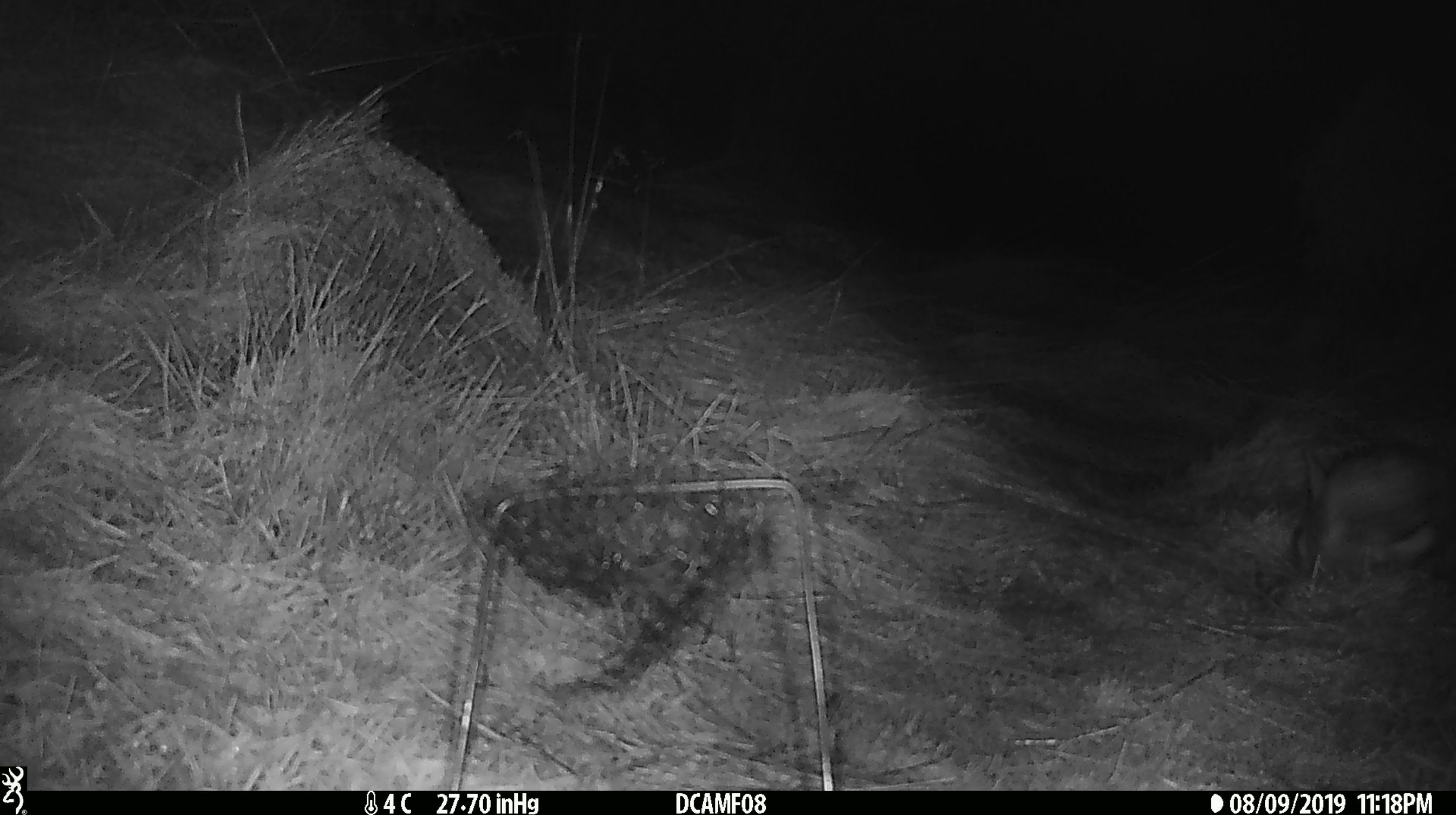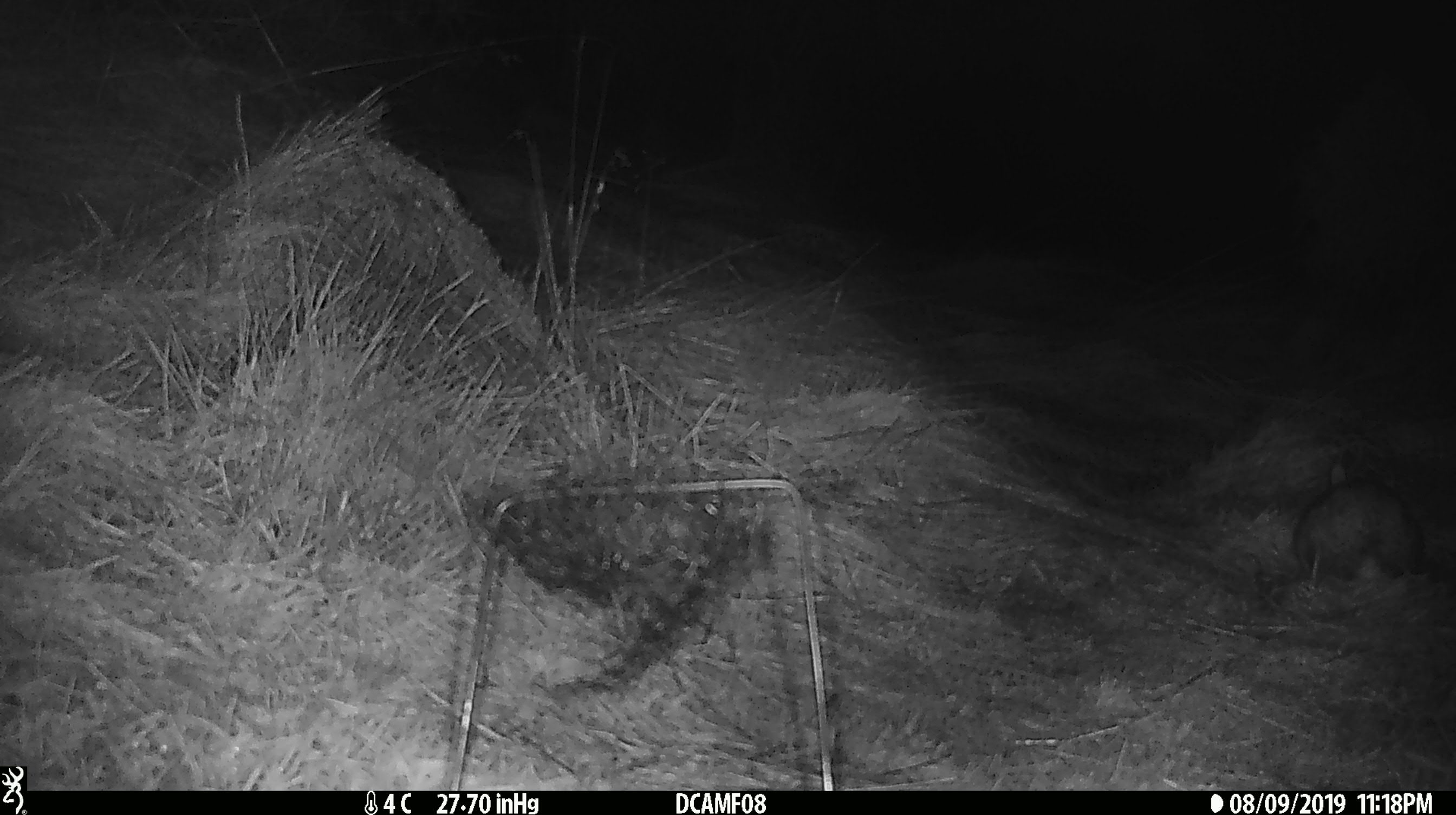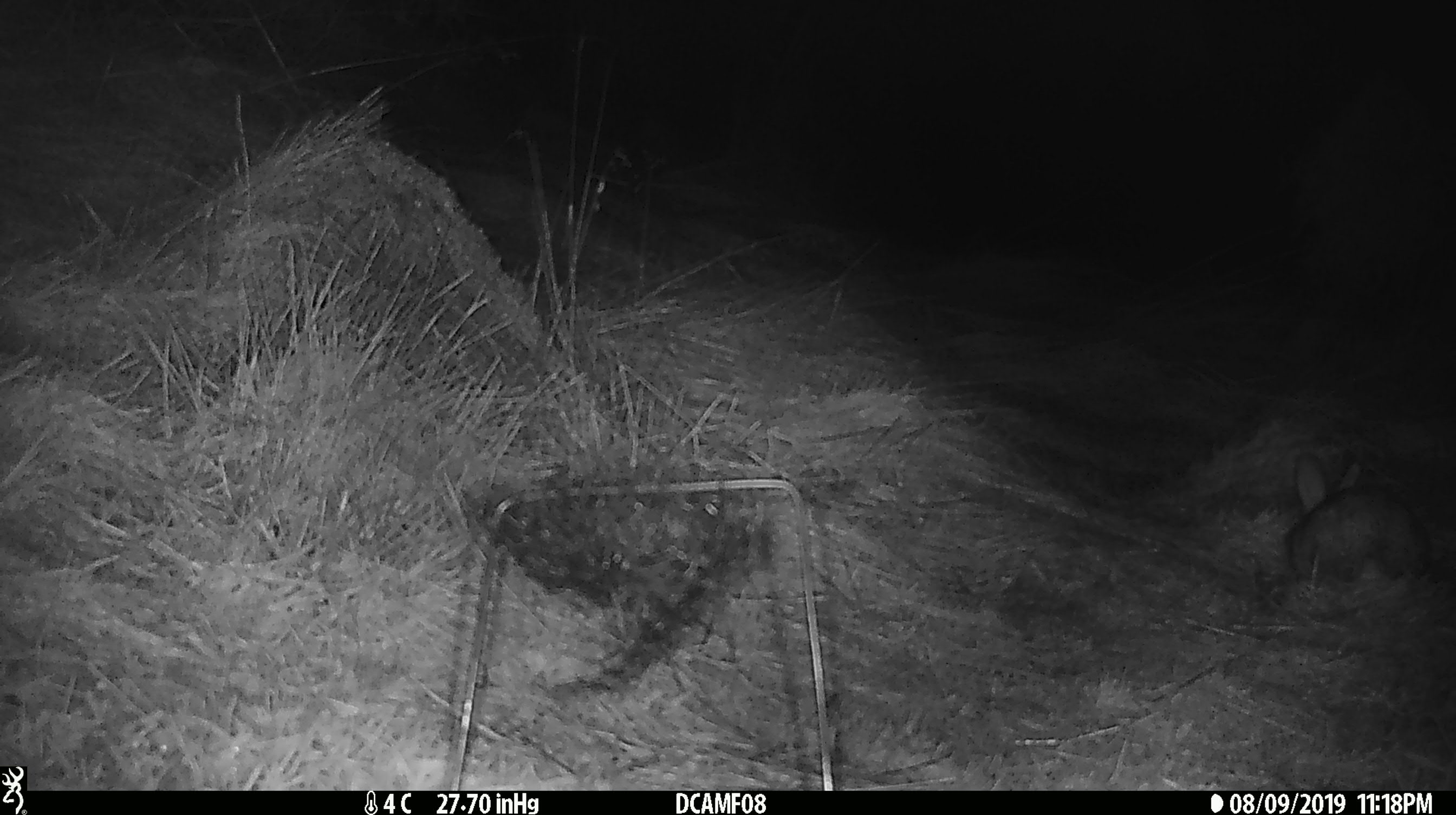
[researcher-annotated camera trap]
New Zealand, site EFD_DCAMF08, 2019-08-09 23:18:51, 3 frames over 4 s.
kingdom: Animalia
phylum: Chordata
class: Mammalia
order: Lagomorpha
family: Leporidae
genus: Oryctolagus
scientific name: Oryctolagus cuniculus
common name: european rabbit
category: rabbit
Rabbit (european rabbit) (Oryctolagus cuniculus).